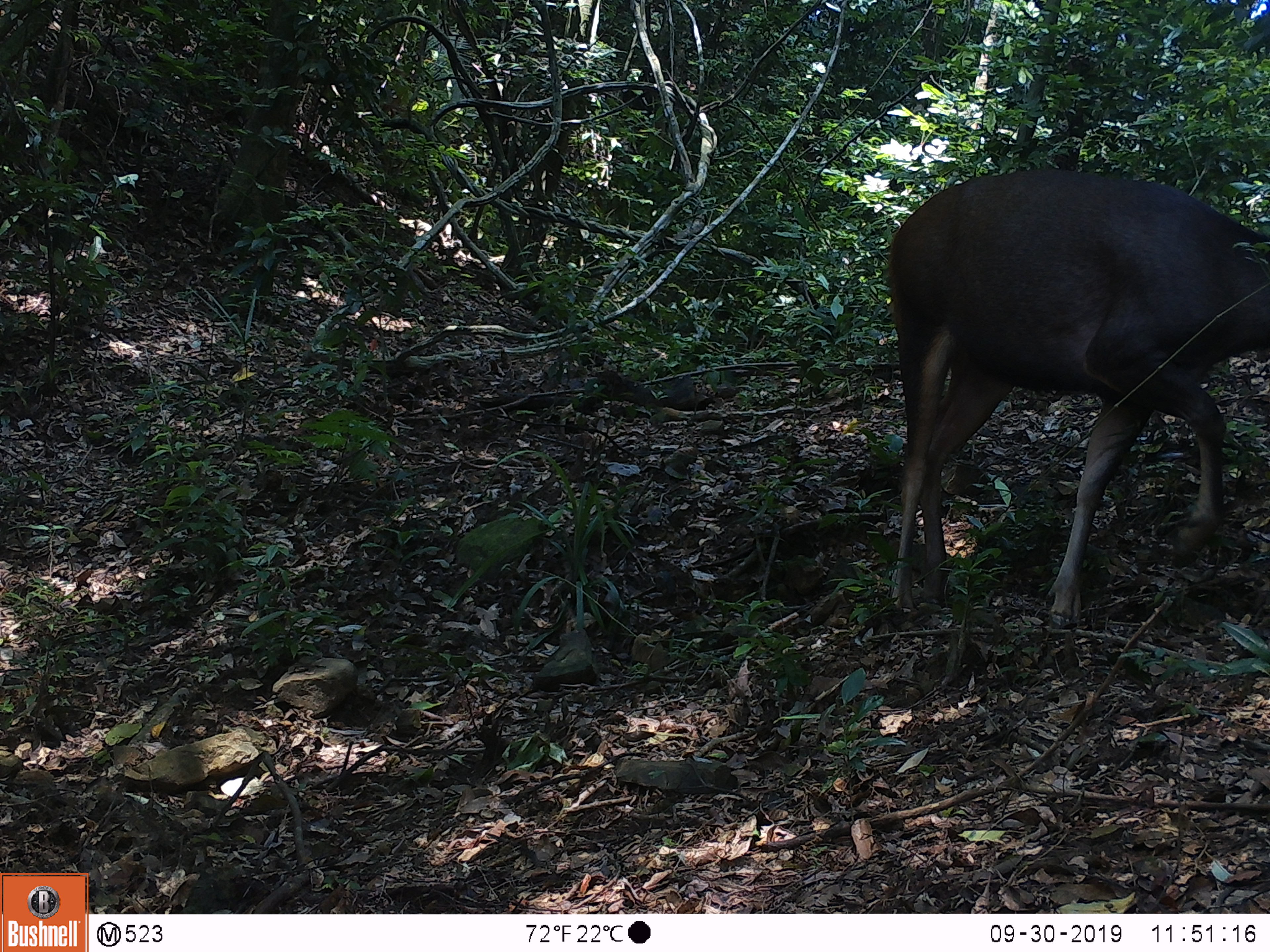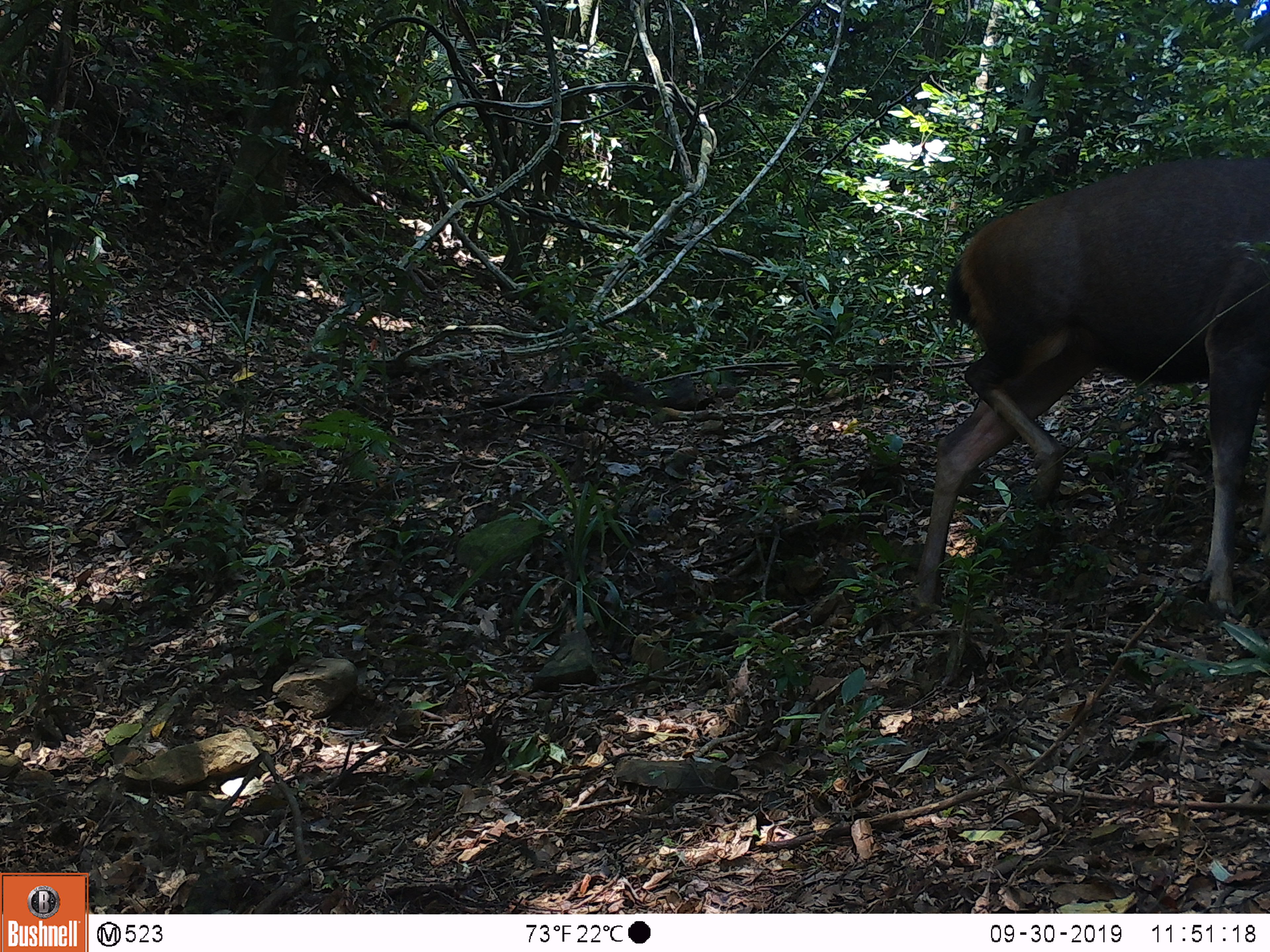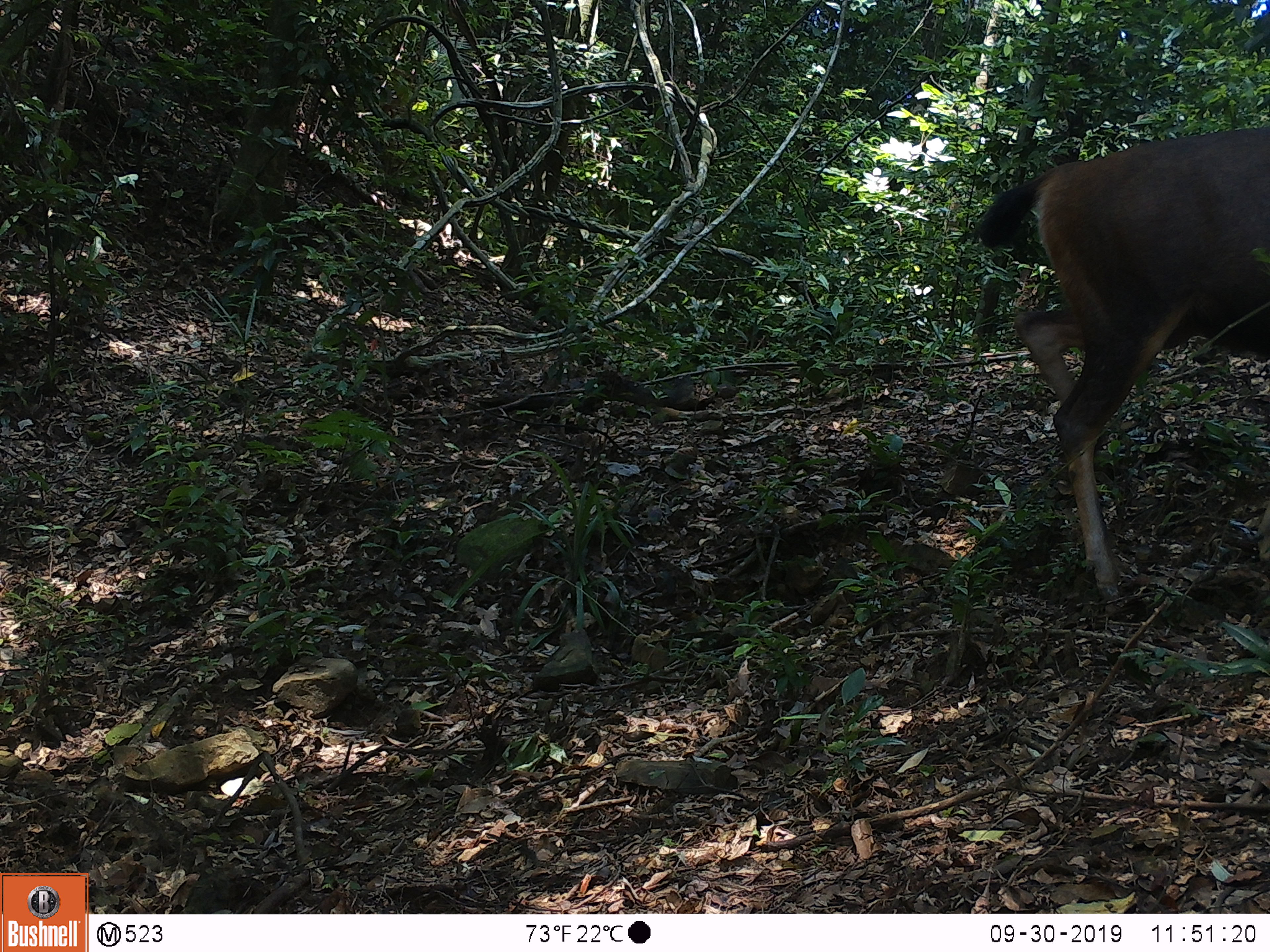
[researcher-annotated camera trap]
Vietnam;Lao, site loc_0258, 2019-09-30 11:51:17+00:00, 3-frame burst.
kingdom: Animalia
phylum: Chordata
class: Mammalia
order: Artiodactyla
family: Cervidae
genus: Rusa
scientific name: Rusa unicolor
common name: sambar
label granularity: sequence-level